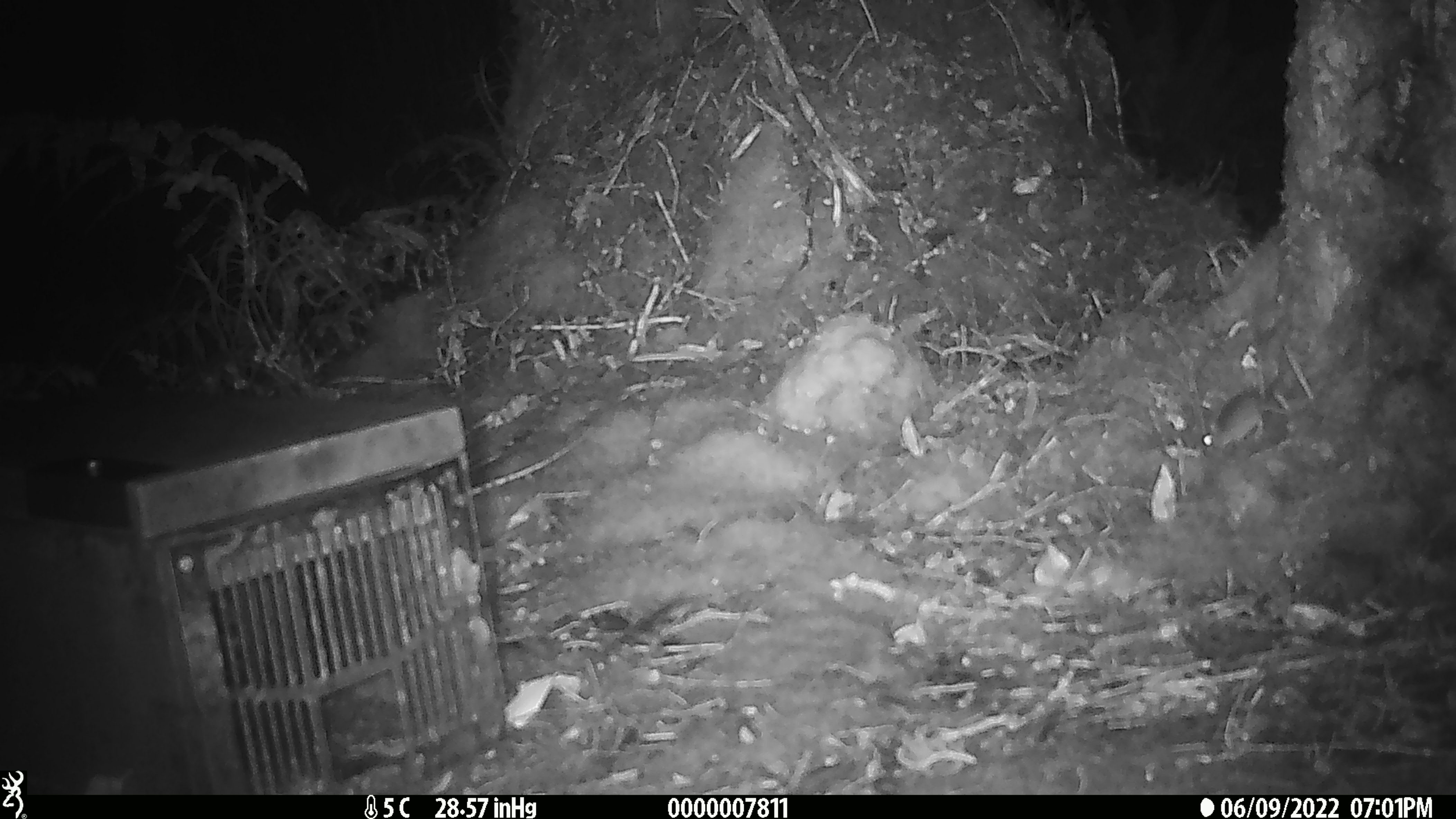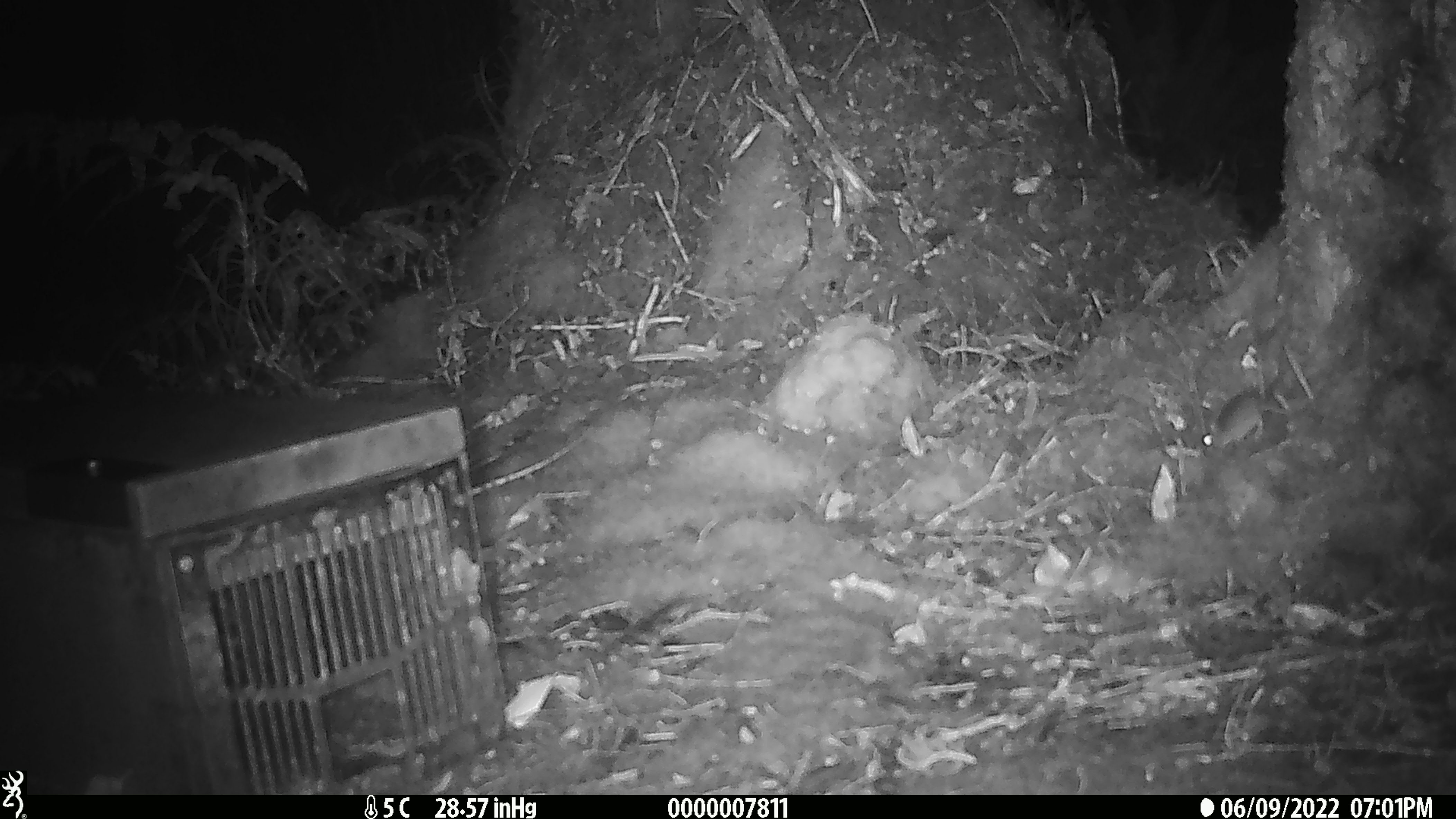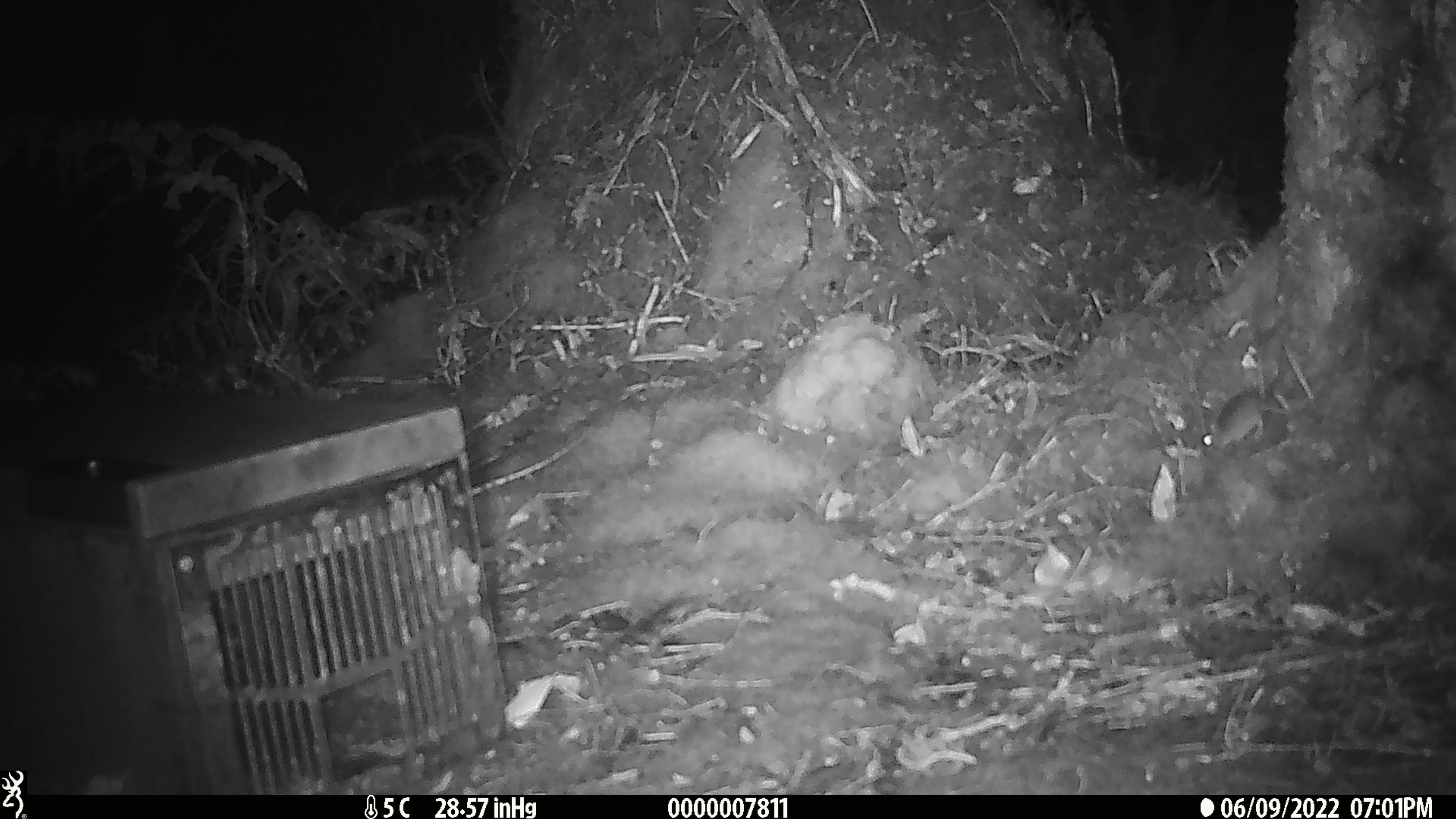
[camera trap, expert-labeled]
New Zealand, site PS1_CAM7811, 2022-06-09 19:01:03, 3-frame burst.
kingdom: Animalia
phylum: Chordata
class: Mammalia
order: Rodentia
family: Muridae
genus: Mus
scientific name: Mus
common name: mouse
Mouse (Mus).